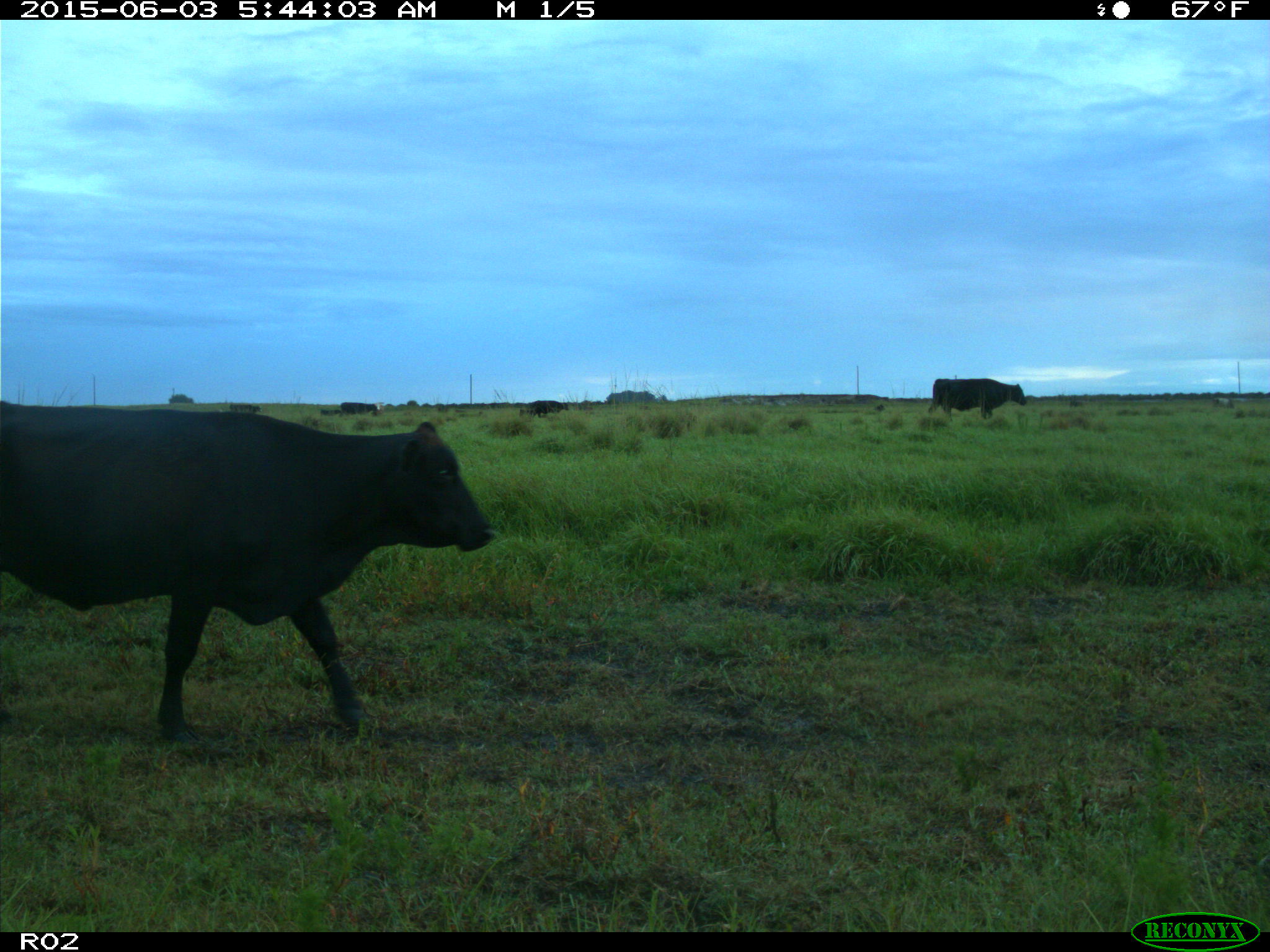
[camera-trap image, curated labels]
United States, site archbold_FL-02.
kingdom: Animalia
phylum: Chordata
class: Mammalia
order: Artiodactyla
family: Bovidae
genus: Bos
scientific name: Bos taurus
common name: domestic cow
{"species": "Bos taurus (domestic cow)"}